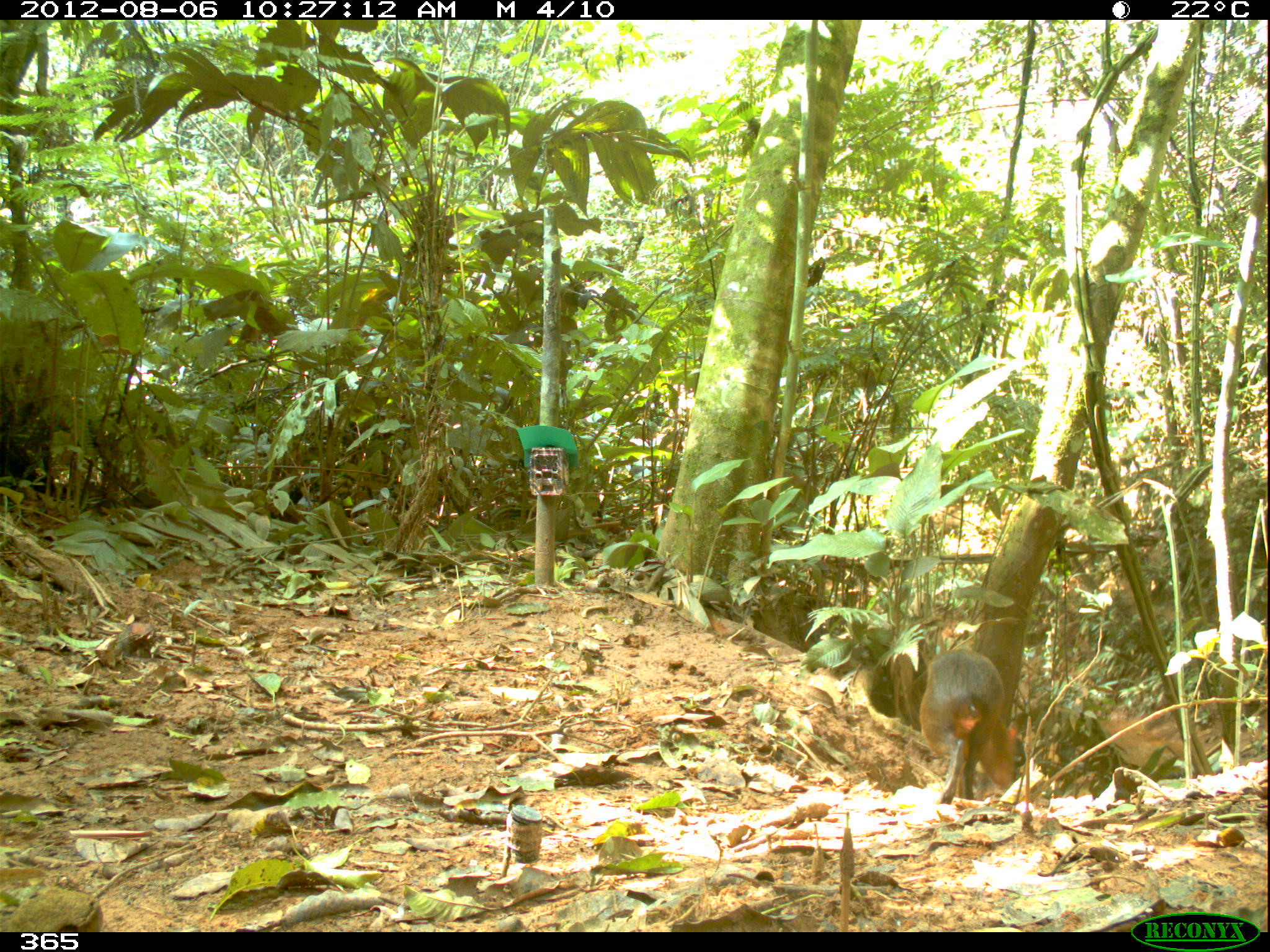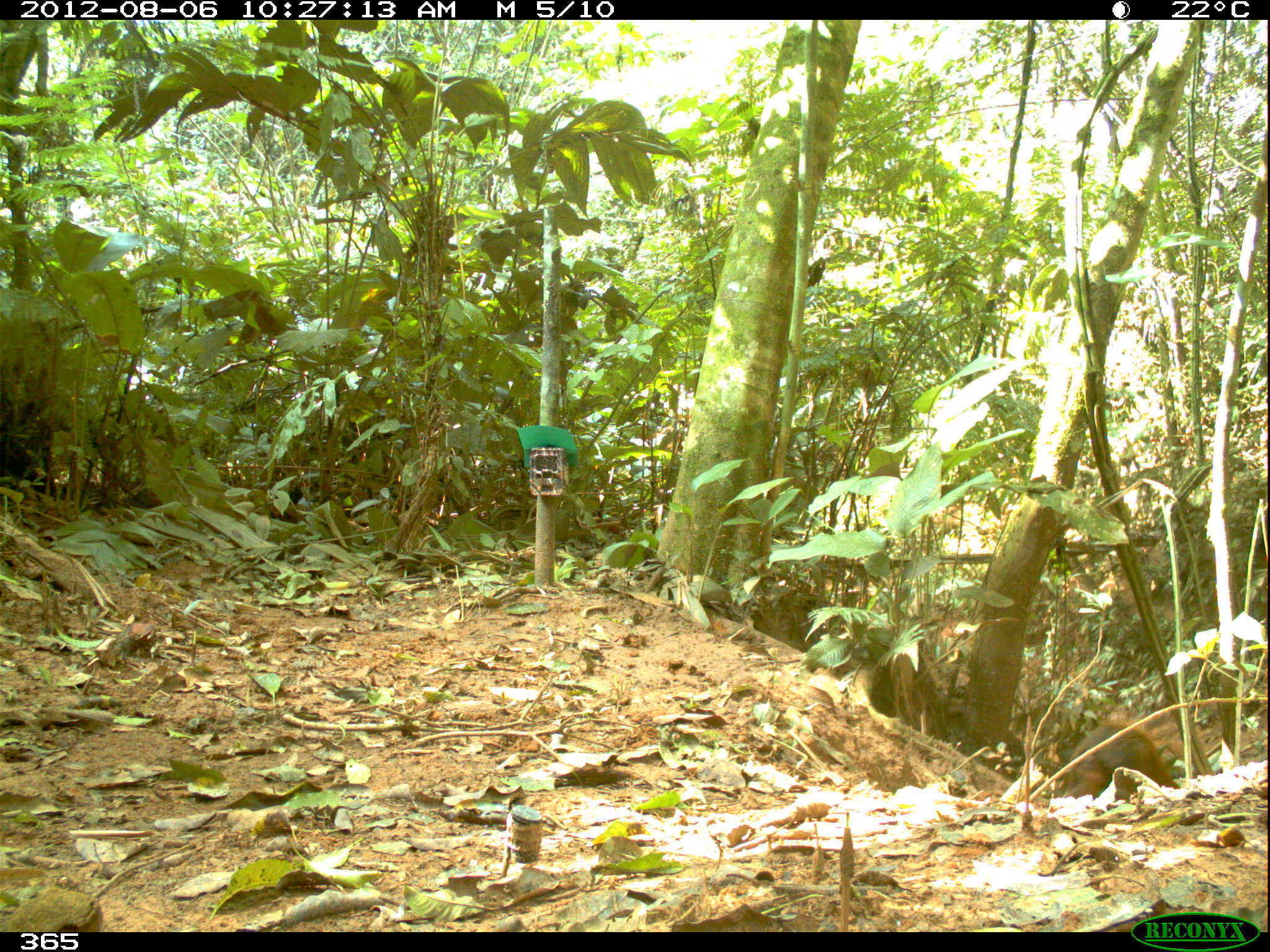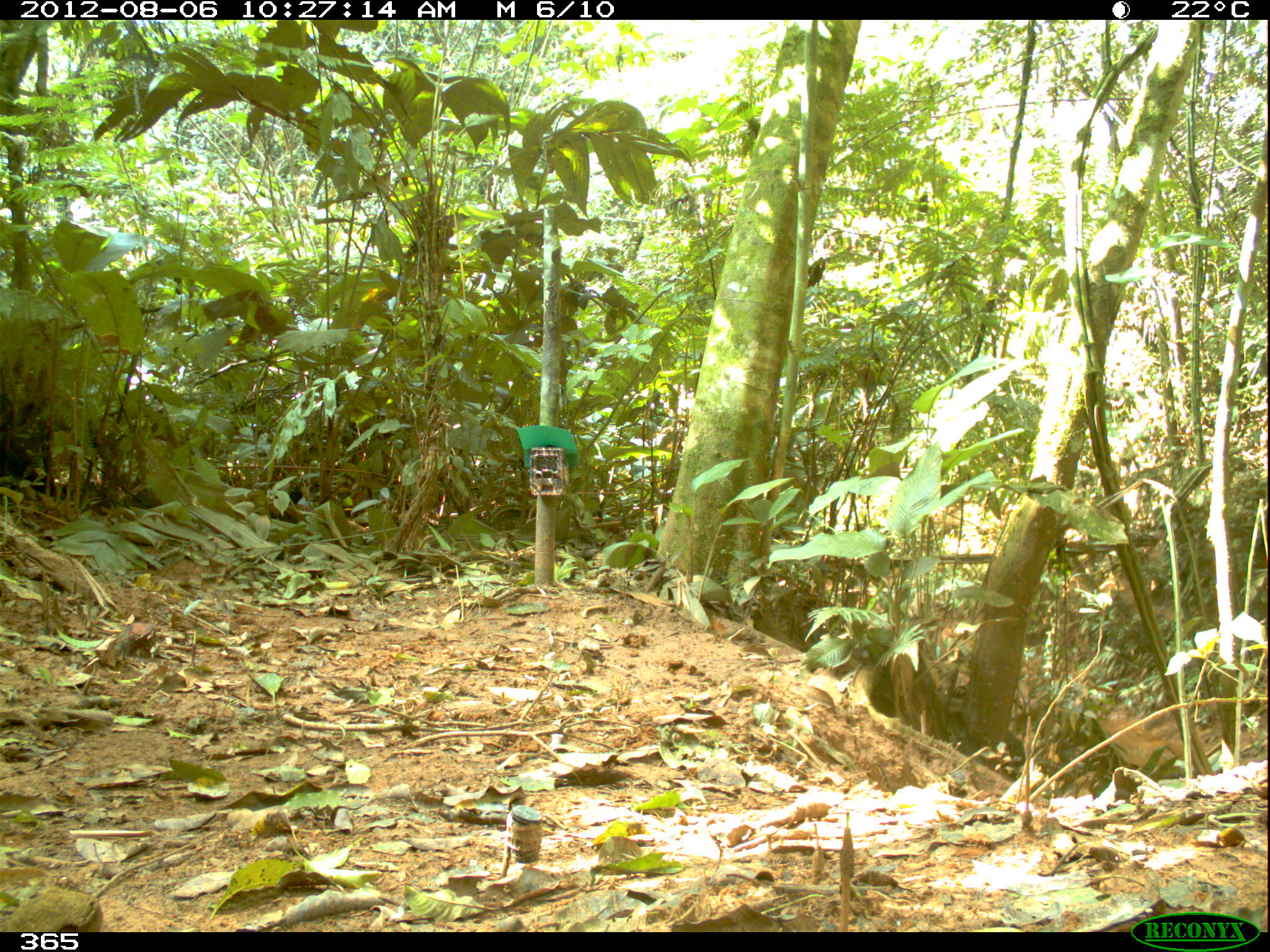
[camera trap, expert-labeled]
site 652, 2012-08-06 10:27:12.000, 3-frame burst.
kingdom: Animalia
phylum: Chordata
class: Mammalia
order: Rodentia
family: Dasyproctidae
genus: Dasyprocta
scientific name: Dasyprocta punctata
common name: central american agouti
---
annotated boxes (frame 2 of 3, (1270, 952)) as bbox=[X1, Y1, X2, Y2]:
dasyprocta punctata: bbox=[1059, 724, 1180, 794]